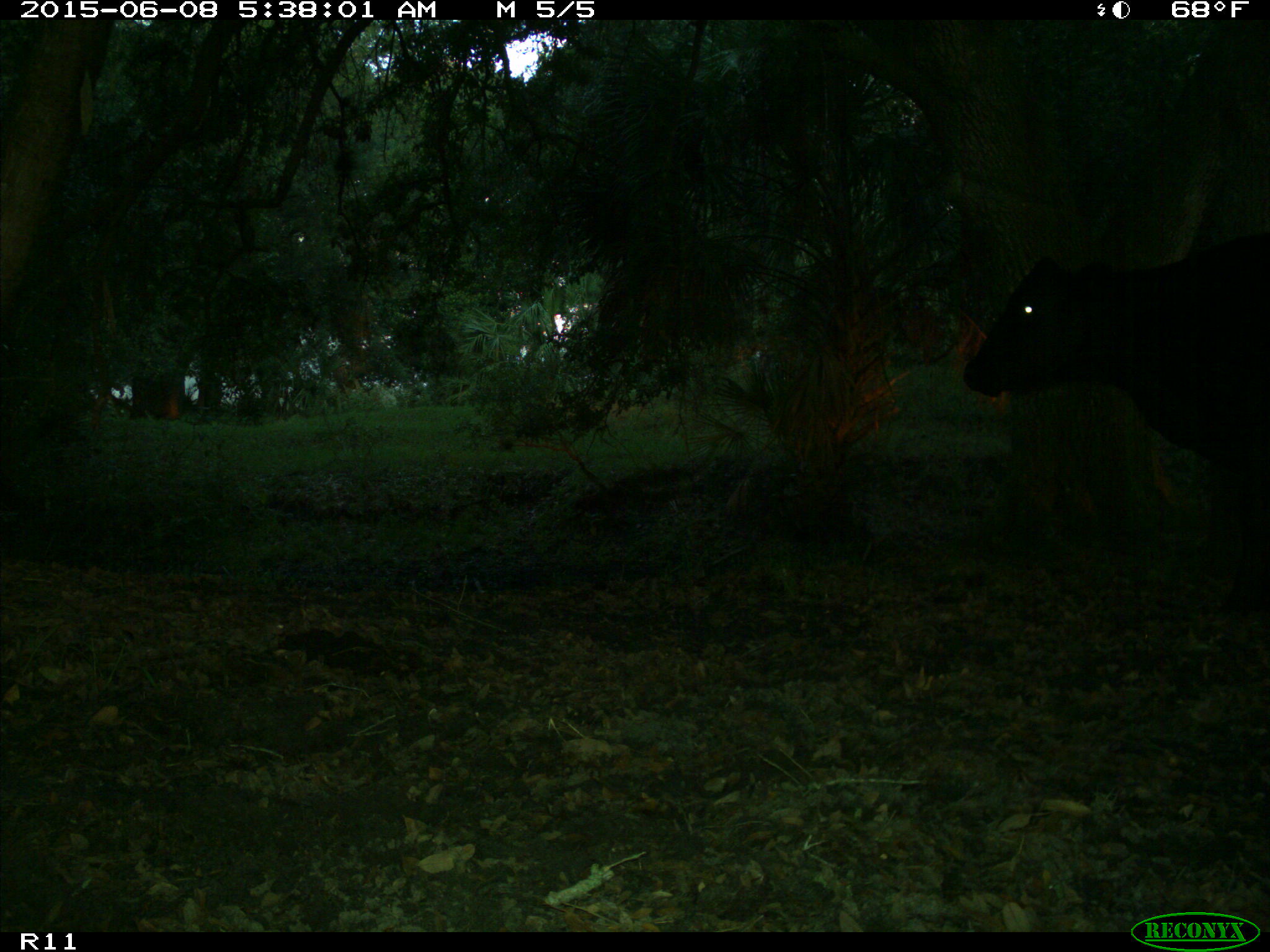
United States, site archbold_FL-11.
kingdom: Animalia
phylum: Chordata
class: Mammalia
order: Artiodactyla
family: Bovidae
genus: Bos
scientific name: Bos taurus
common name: domestic cow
Bos taurus (domestic cow).